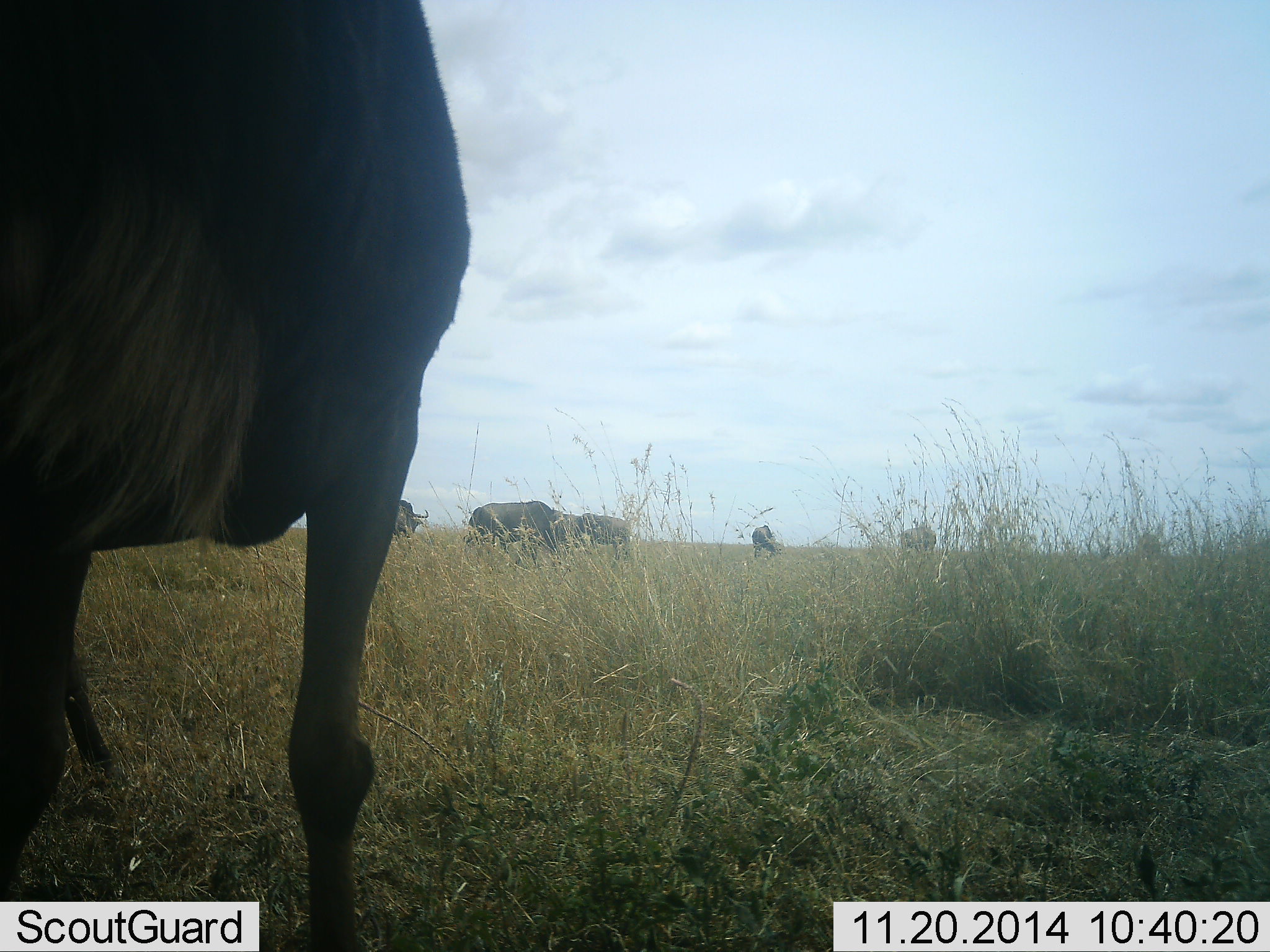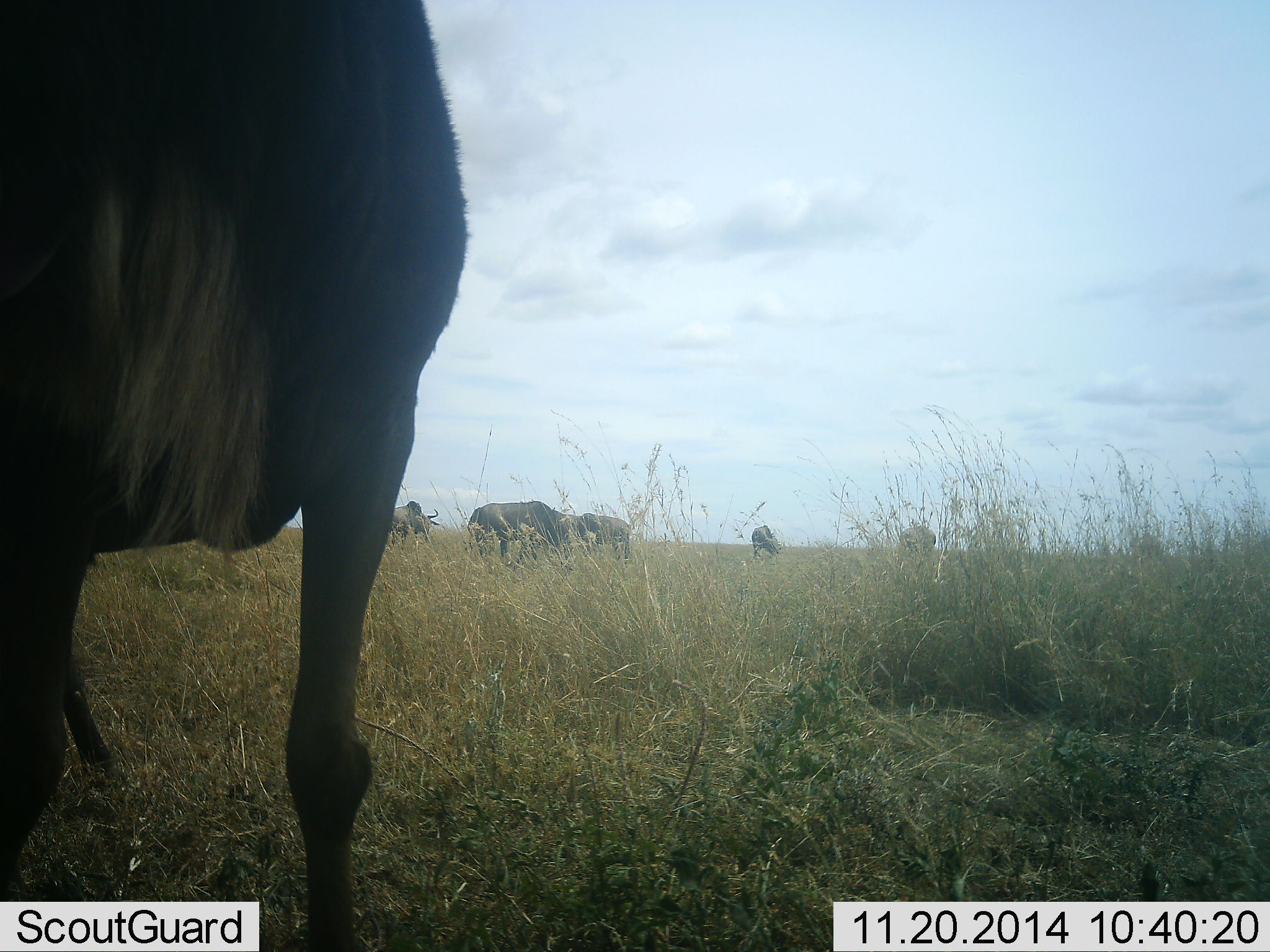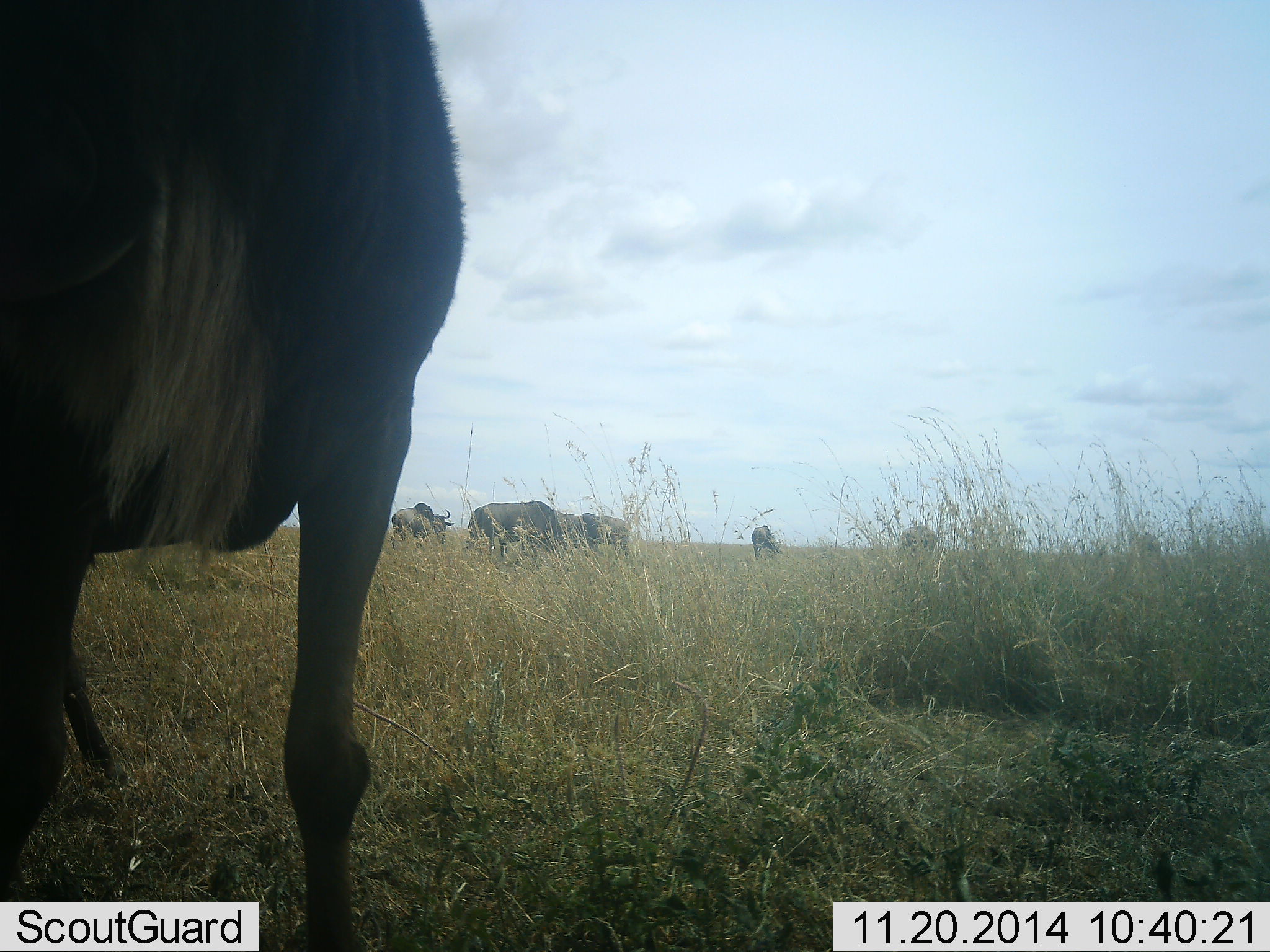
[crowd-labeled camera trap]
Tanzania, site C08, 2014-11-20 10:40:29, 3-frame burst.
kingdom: Animalia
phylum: Chordata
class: Mammalia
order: Artiodactyla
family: Bovidae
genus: Connochaetes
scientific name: Connochaetes taurinus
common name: blue wildebeest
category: wildebeest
Wildebeest (blue wildebeest) (Connochaetes taurinus), count 7. Behavior (volunteer vote fractions): standing 80%, resting 10%, moving 30%, interacting 10%. Young present (vote fraction): 0%. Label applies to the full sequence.